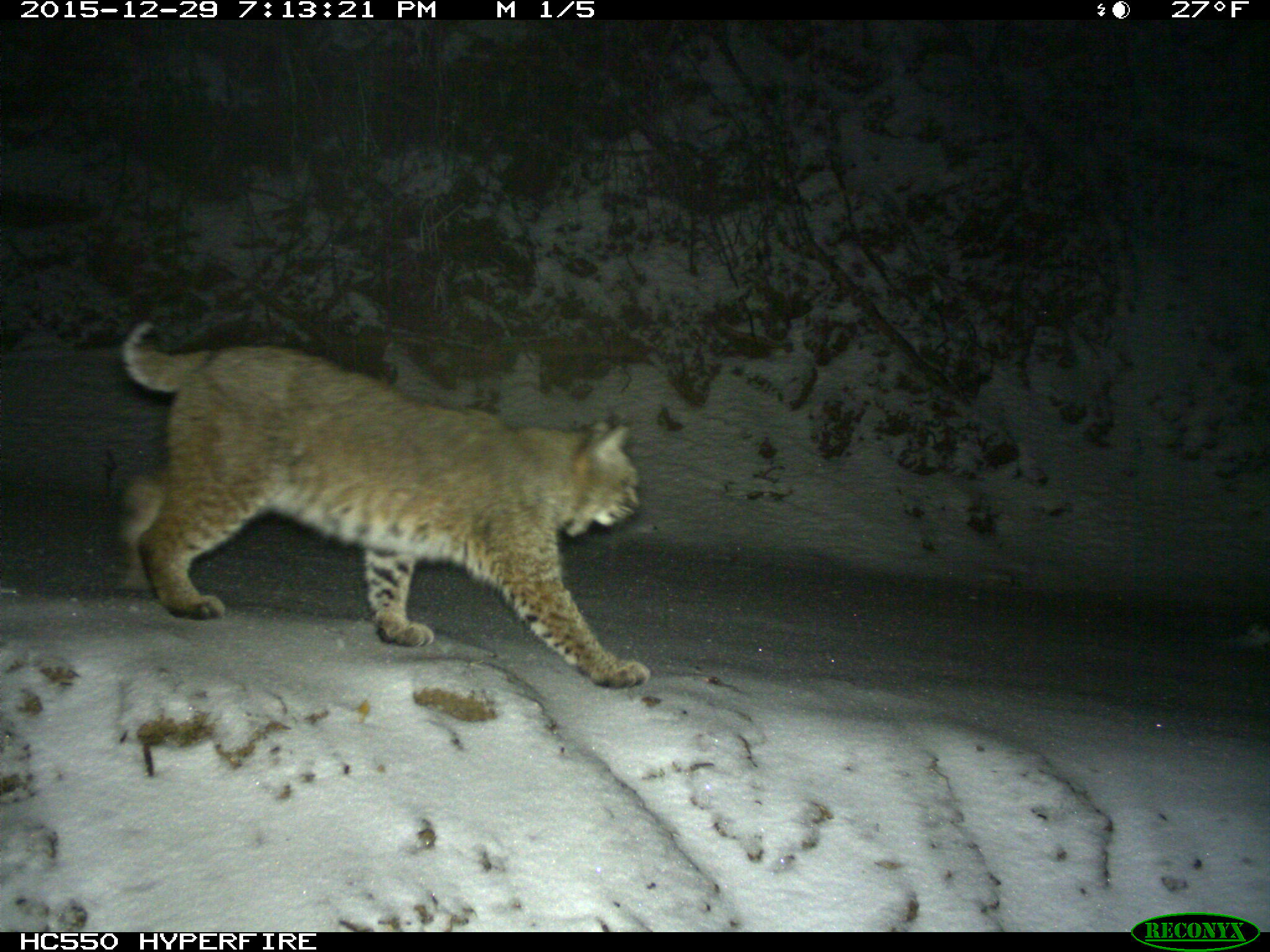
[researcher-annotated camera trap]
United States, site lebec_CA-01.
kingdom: Animalia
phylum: Chordata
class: Mammalia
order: Carnivora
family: Felidae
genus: Lynx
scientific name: Lynx rufus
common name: bobcat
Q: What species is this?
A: Lynx rufus (bobcat).